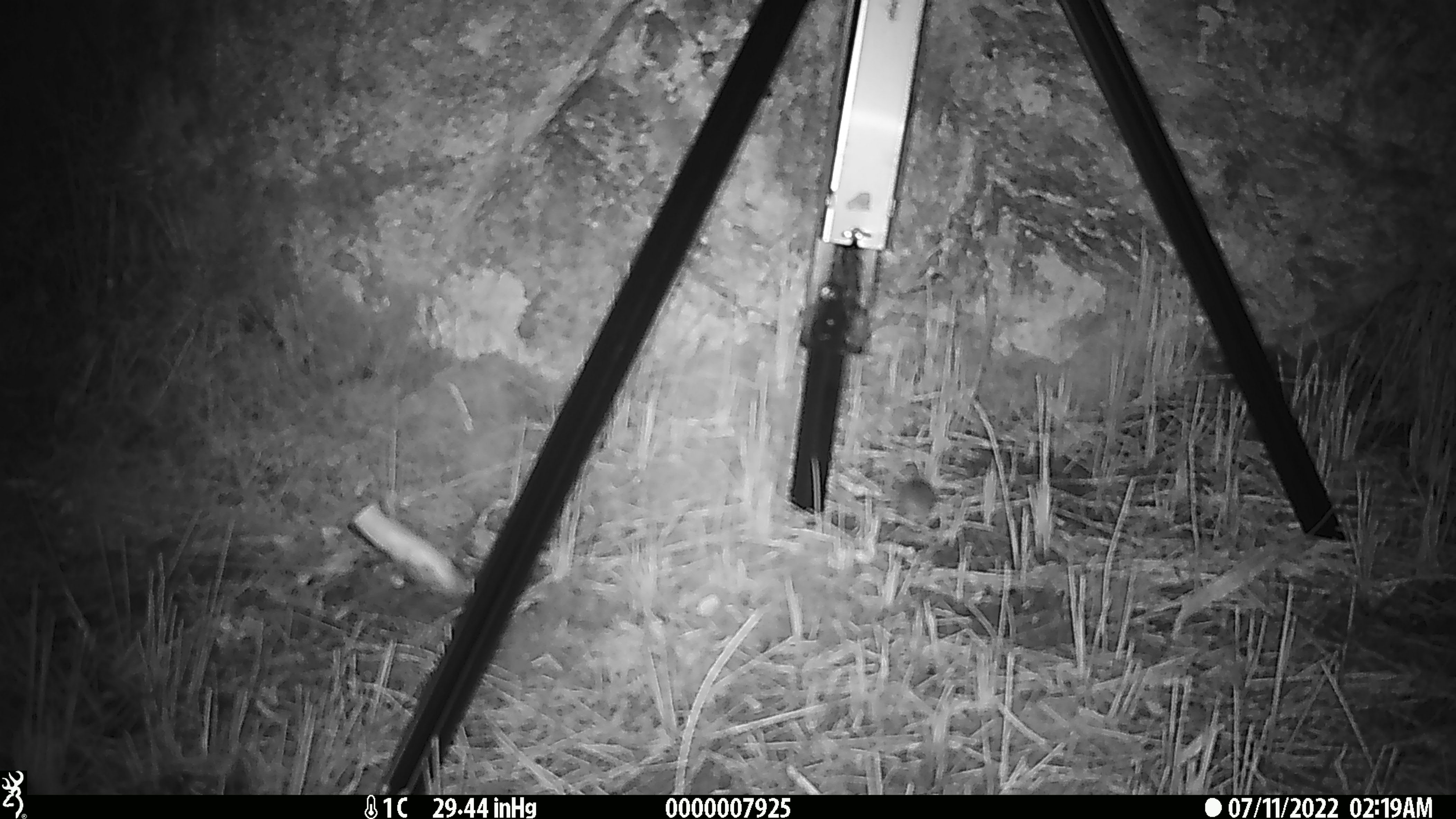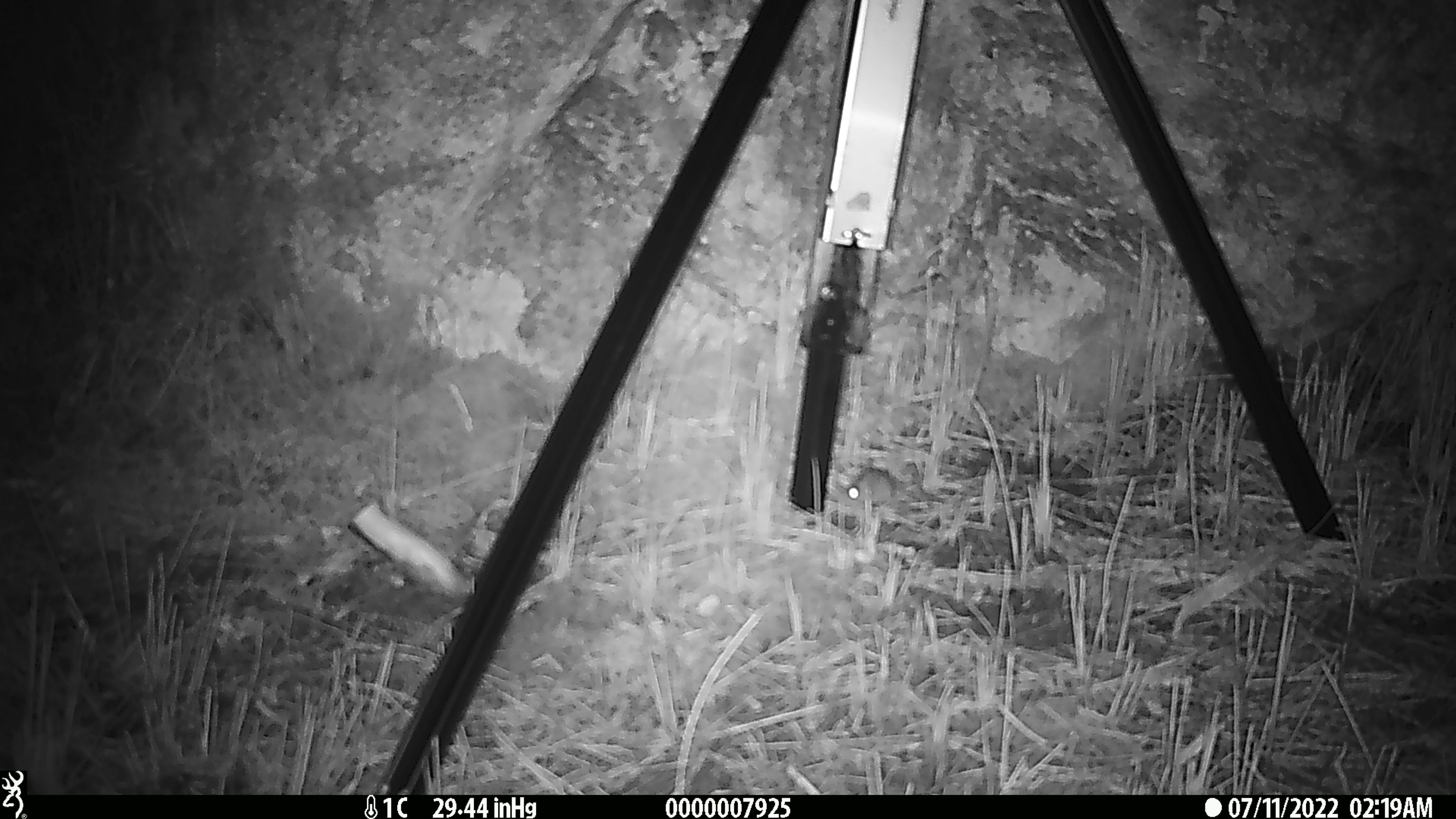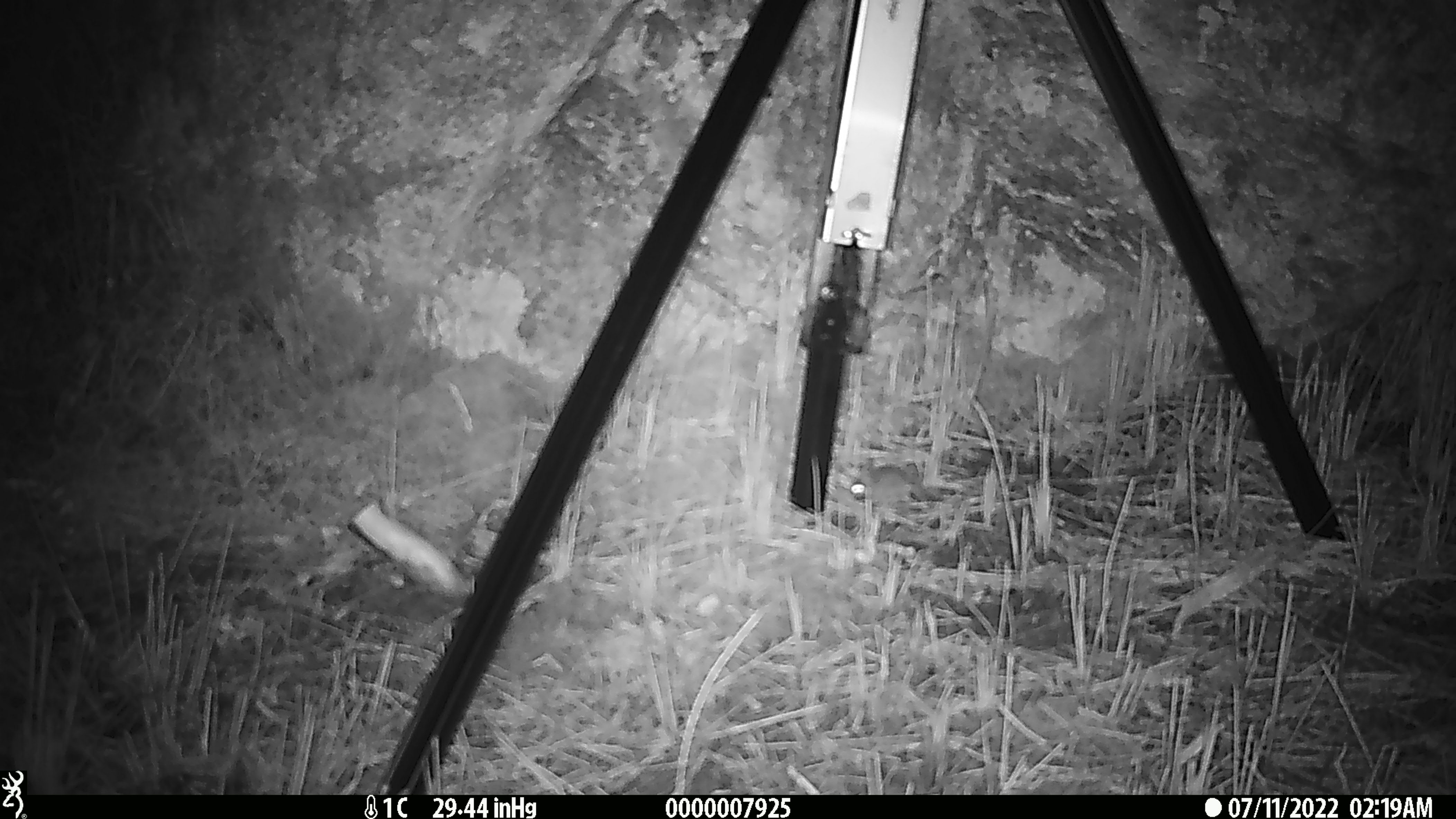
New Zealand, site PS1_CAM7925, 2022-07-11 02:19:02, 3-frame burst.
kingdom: Animalia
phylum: Chordata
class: Mammalia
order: Rodentia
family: Muridae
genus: Mus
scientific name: Mus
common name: mouse